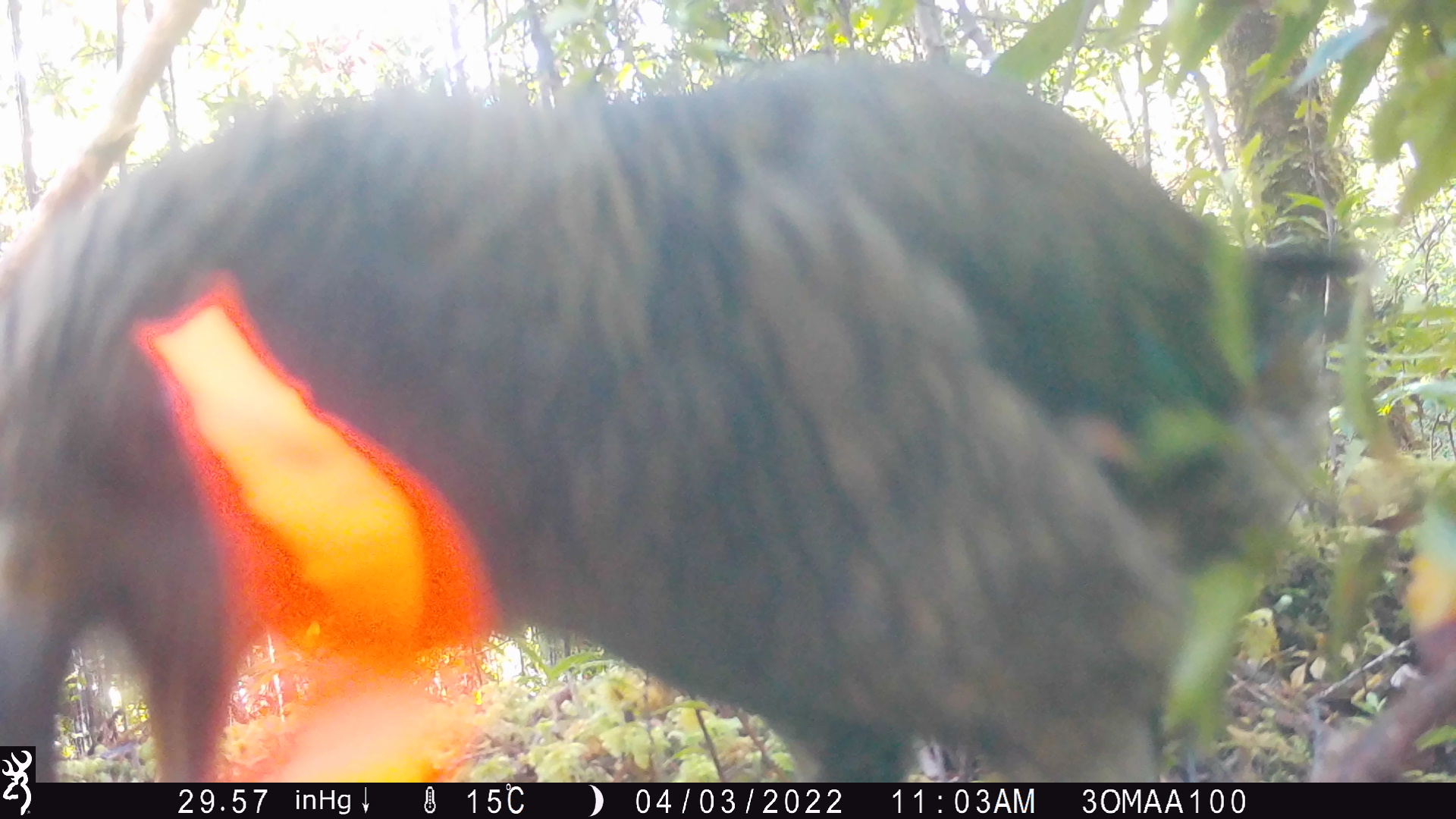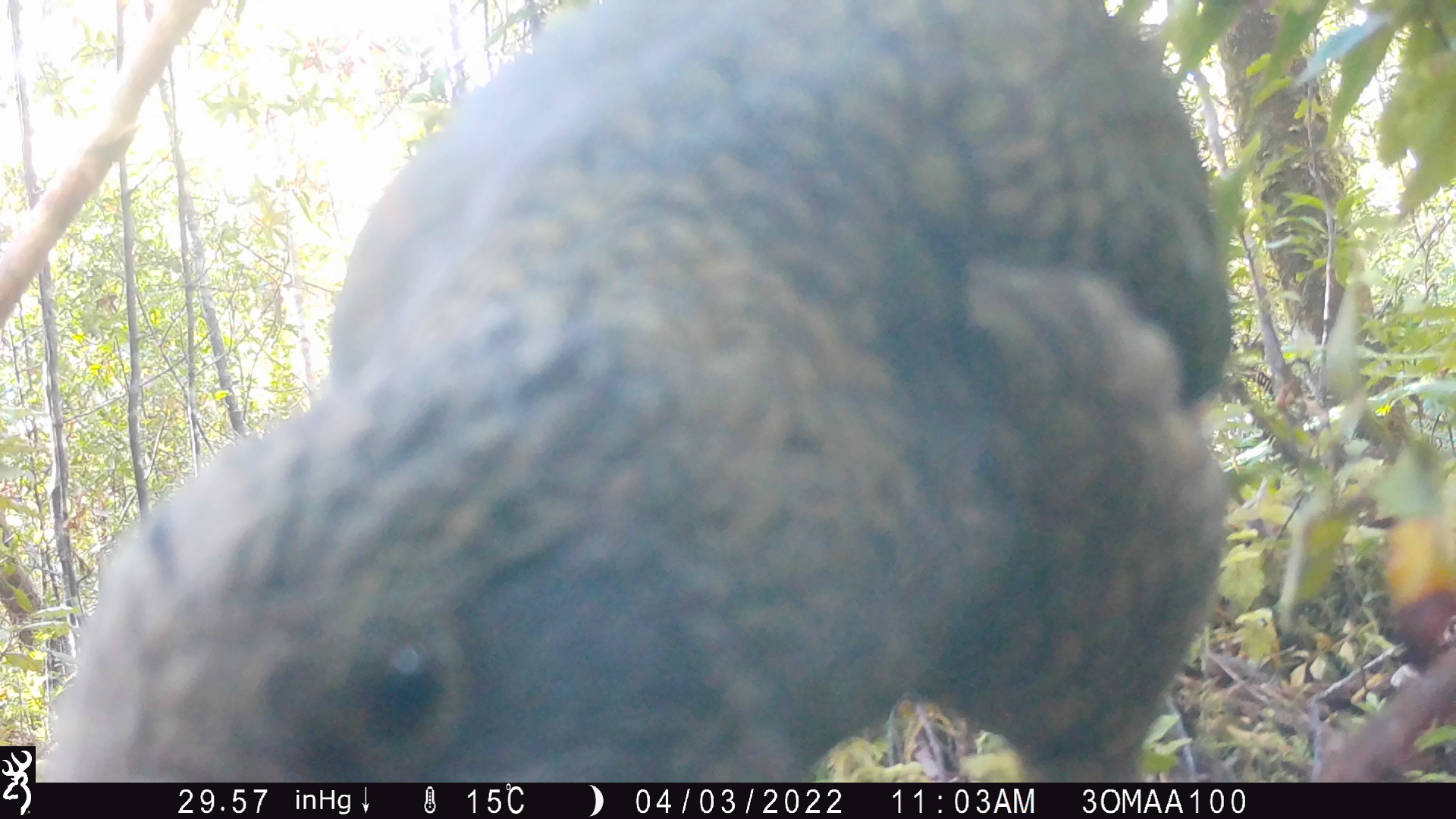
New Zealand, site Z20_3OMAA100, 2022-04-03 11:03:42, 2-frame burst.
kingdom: Animalia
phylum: Chordata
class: Aves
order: Psittaciformes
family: Strigopidae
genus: Nestor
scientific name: Nestor notabilis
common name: kea